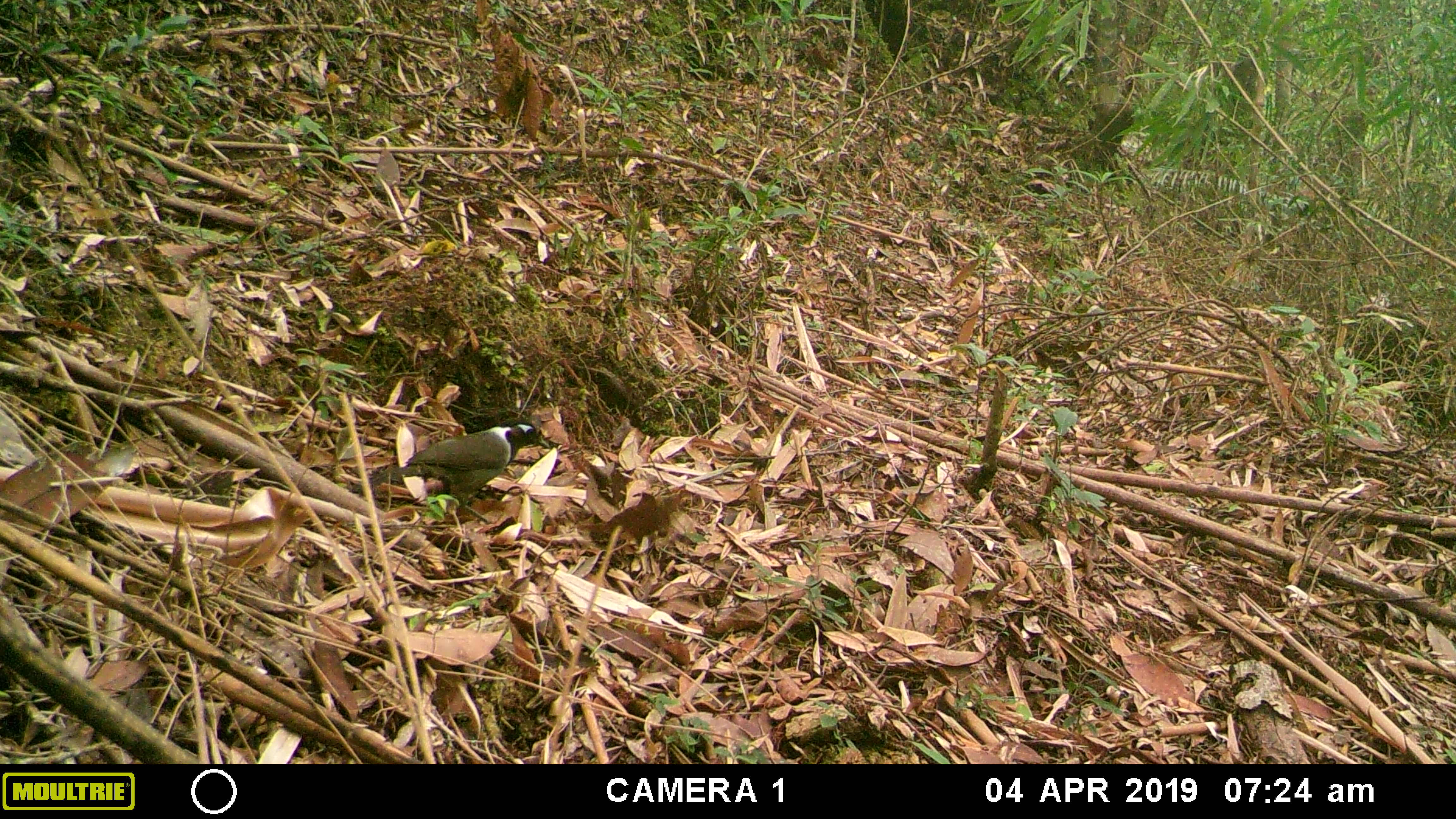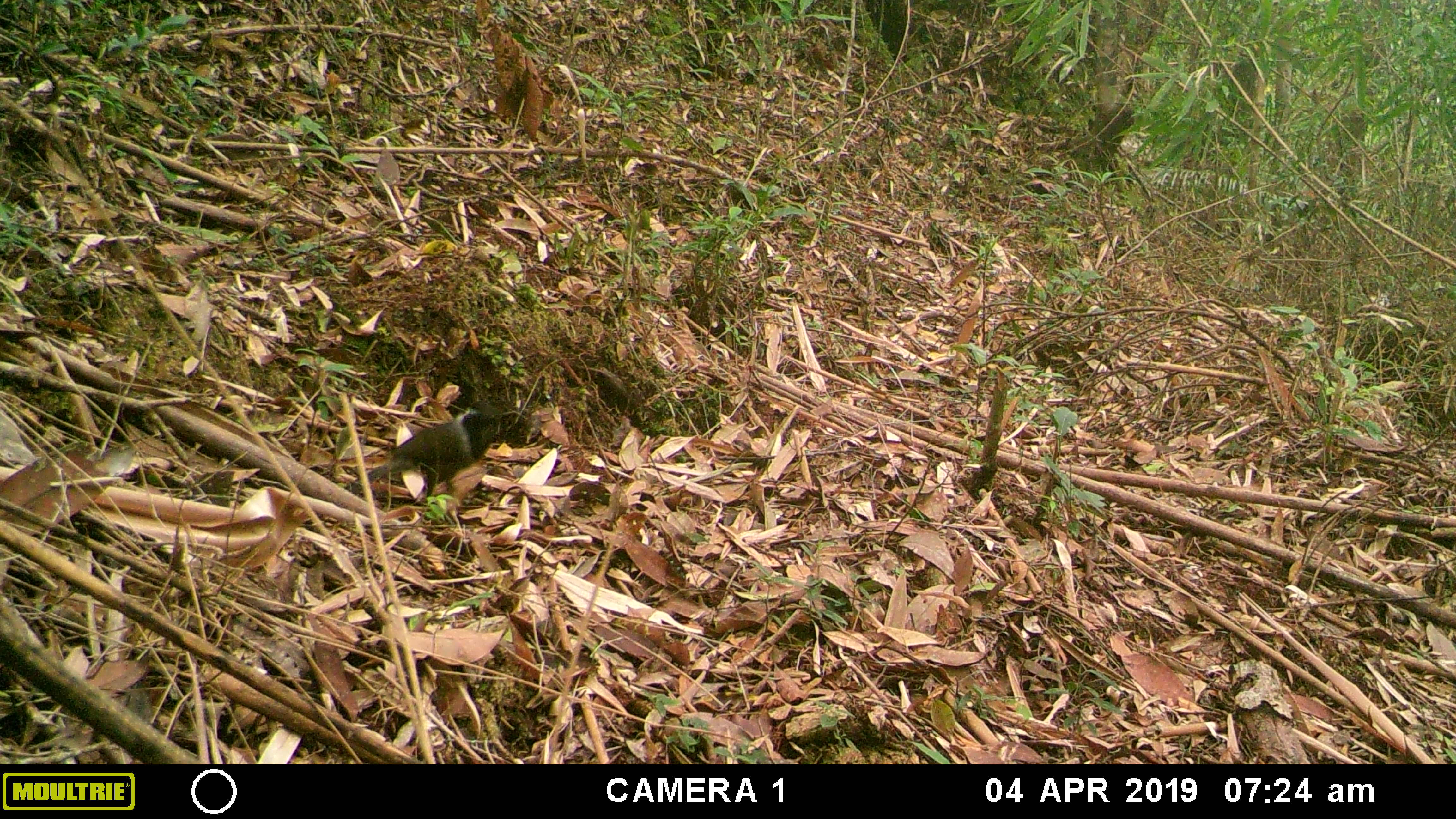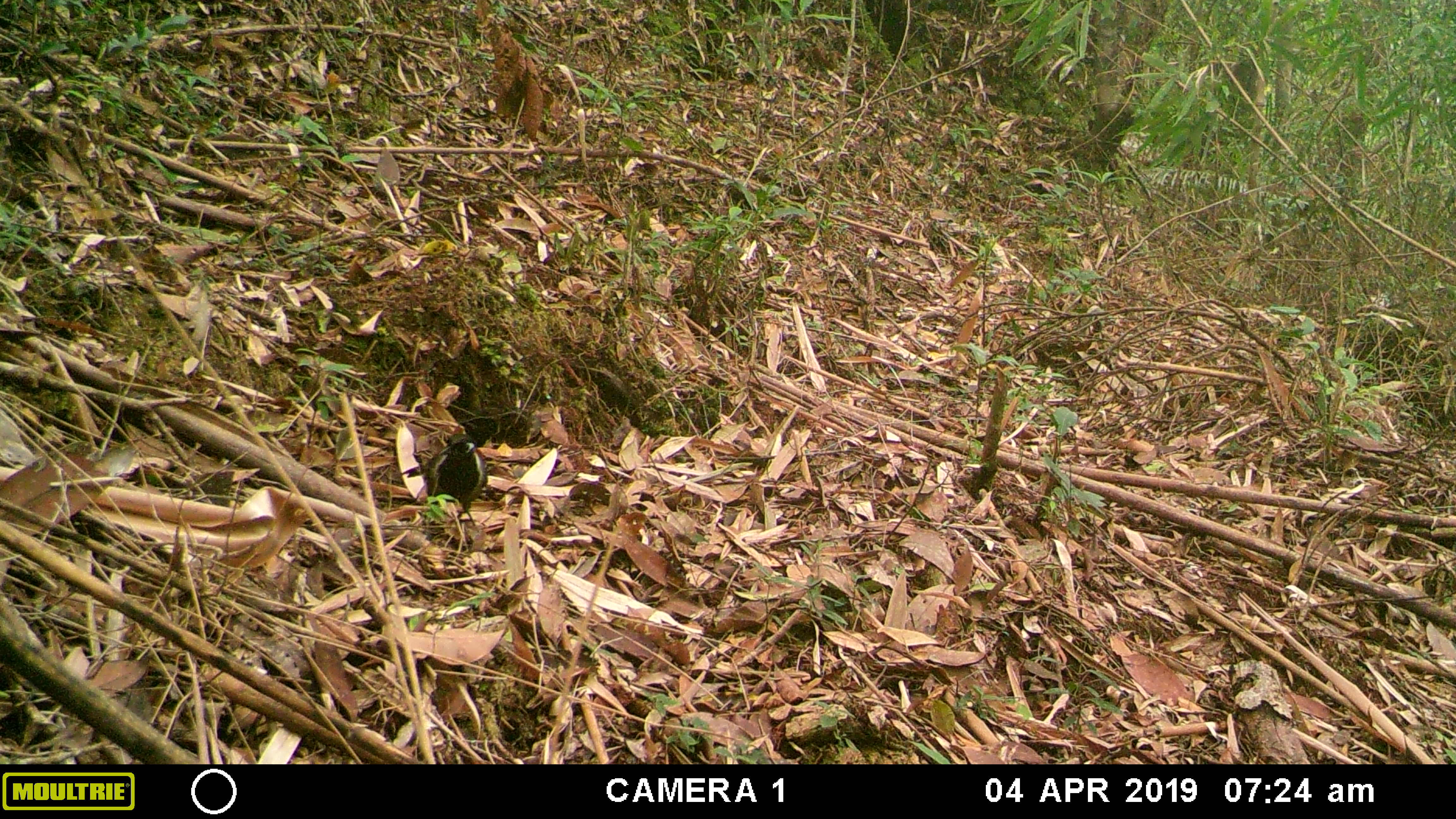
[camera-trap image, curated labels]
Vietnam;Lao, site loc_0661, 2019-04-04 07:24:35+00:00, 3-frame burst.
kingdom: Animalia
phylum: Chordata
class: Aves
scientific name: Aves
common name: bird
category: unidentified bird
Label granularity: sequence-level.